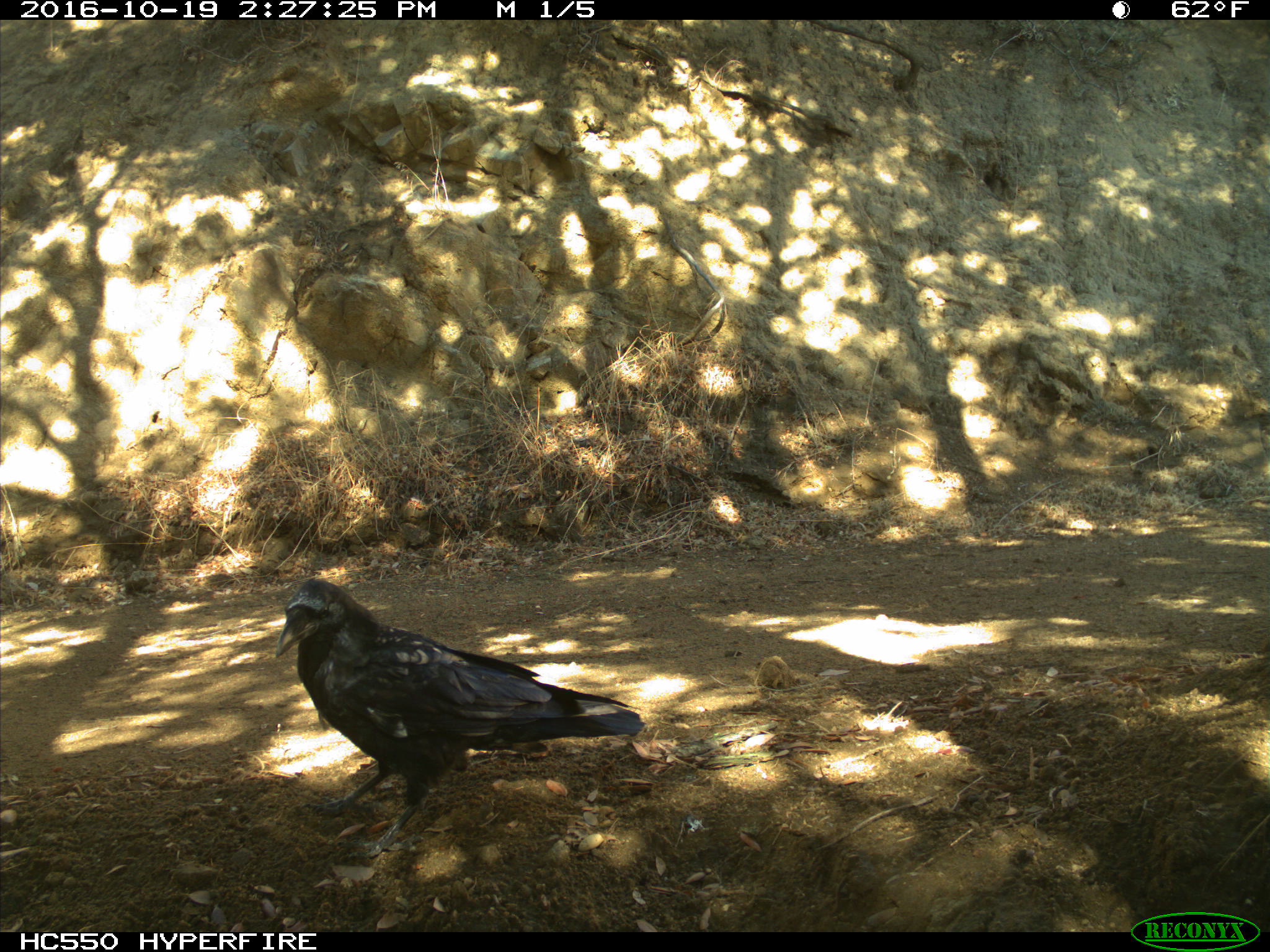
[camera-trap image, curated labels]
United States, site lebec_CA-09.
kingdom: Animalia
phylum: Chordata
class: Aves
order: Passeriformes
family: Corvidae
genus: Corvus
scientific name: Corvus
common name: crows and ravens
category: unidentified corvus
Unidentified corvus (crows and ravens) (Corvus).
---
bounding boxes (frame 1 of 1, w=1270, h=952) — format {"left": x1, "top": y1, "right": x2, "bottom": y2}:
animal: {"left": 275, "top": 576, "right": 646, "bottom": 861}